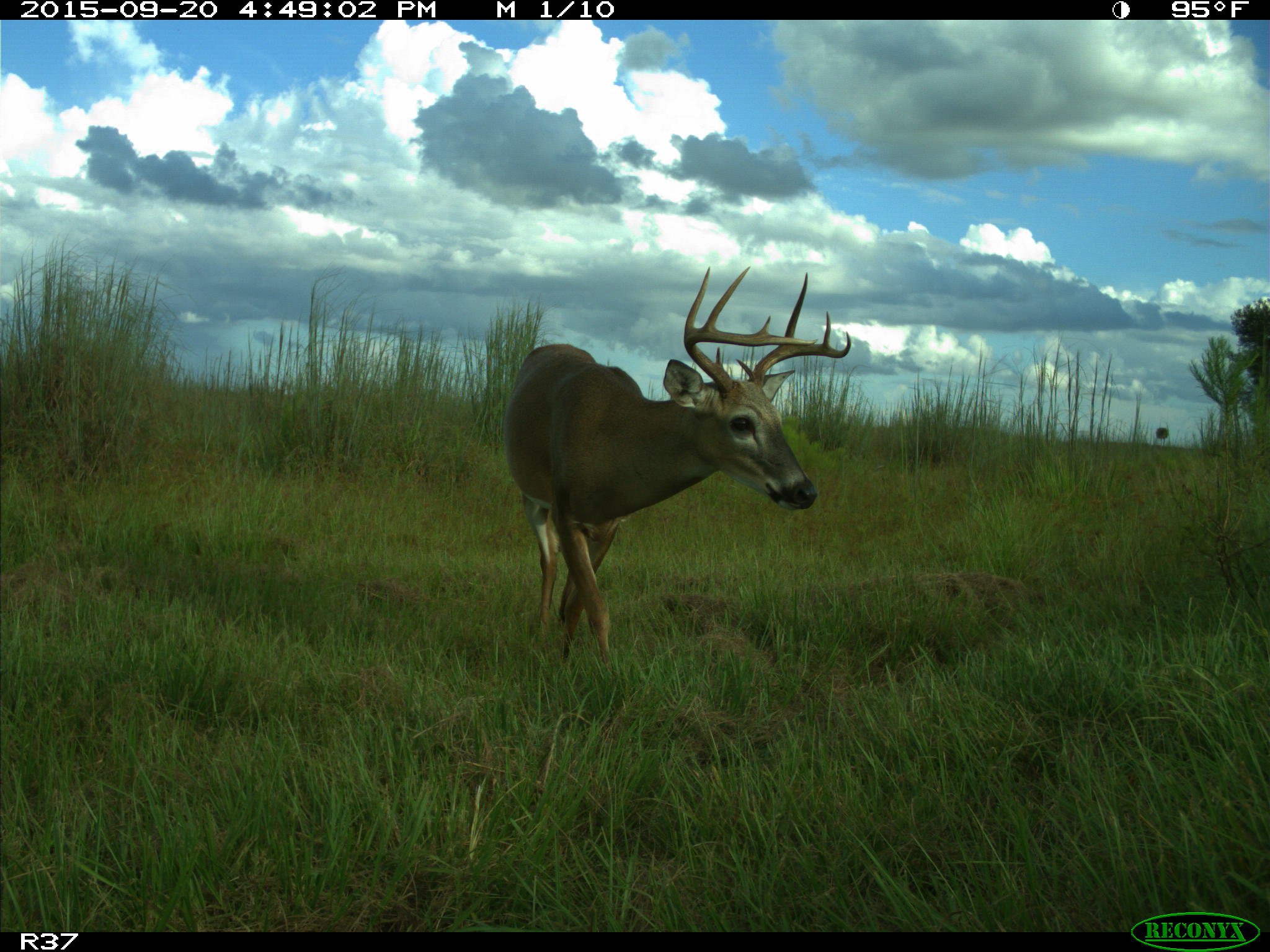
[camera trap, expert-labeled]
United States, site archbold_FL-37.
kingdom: Animalia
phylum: Chordata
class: Mammalia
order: Artiodactyla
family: Cervidae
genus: Odocoileus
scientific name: Odocoileus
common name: deer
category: unidentified deer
Unidentified deer (deer) (Odocoileus).